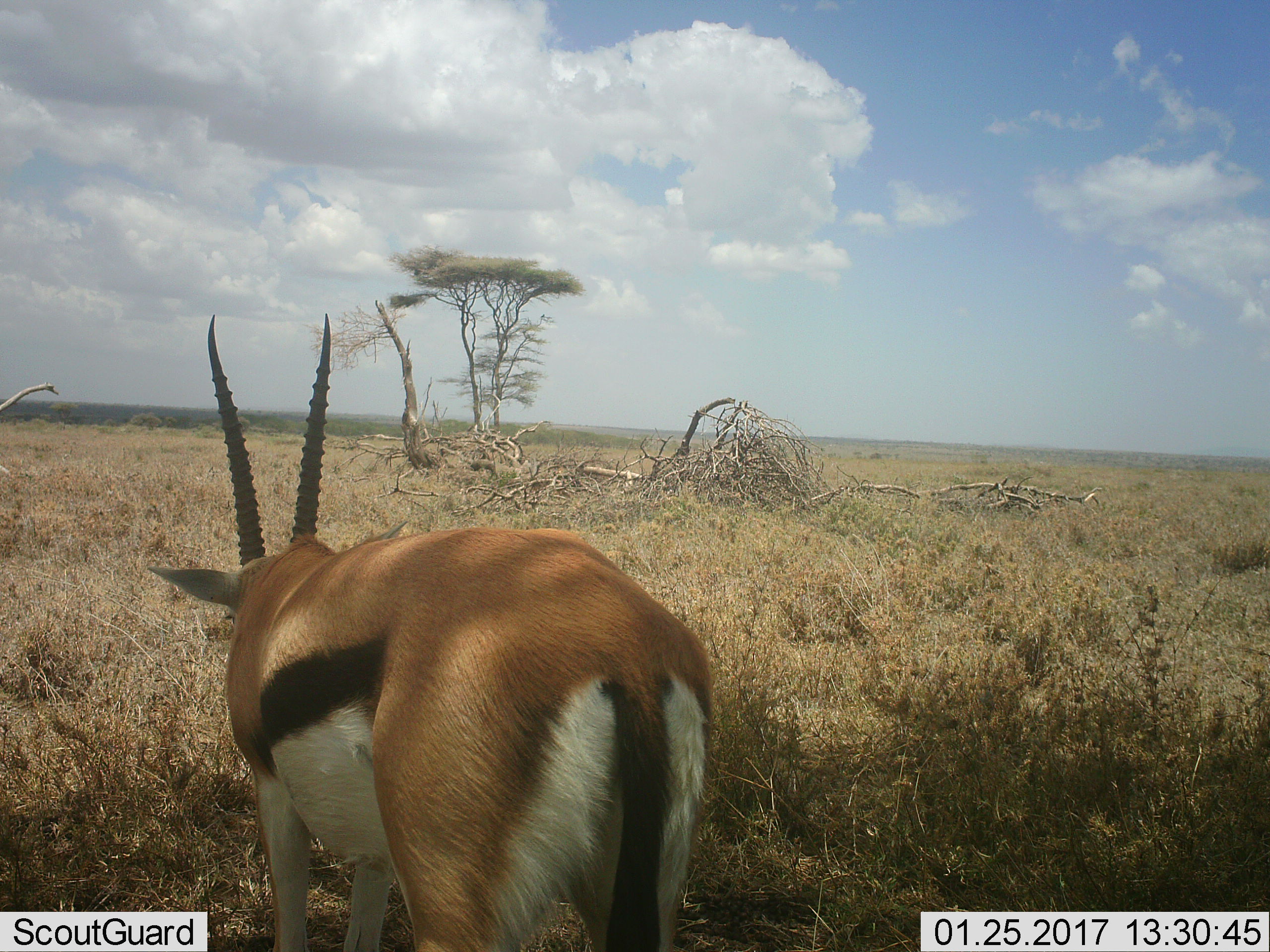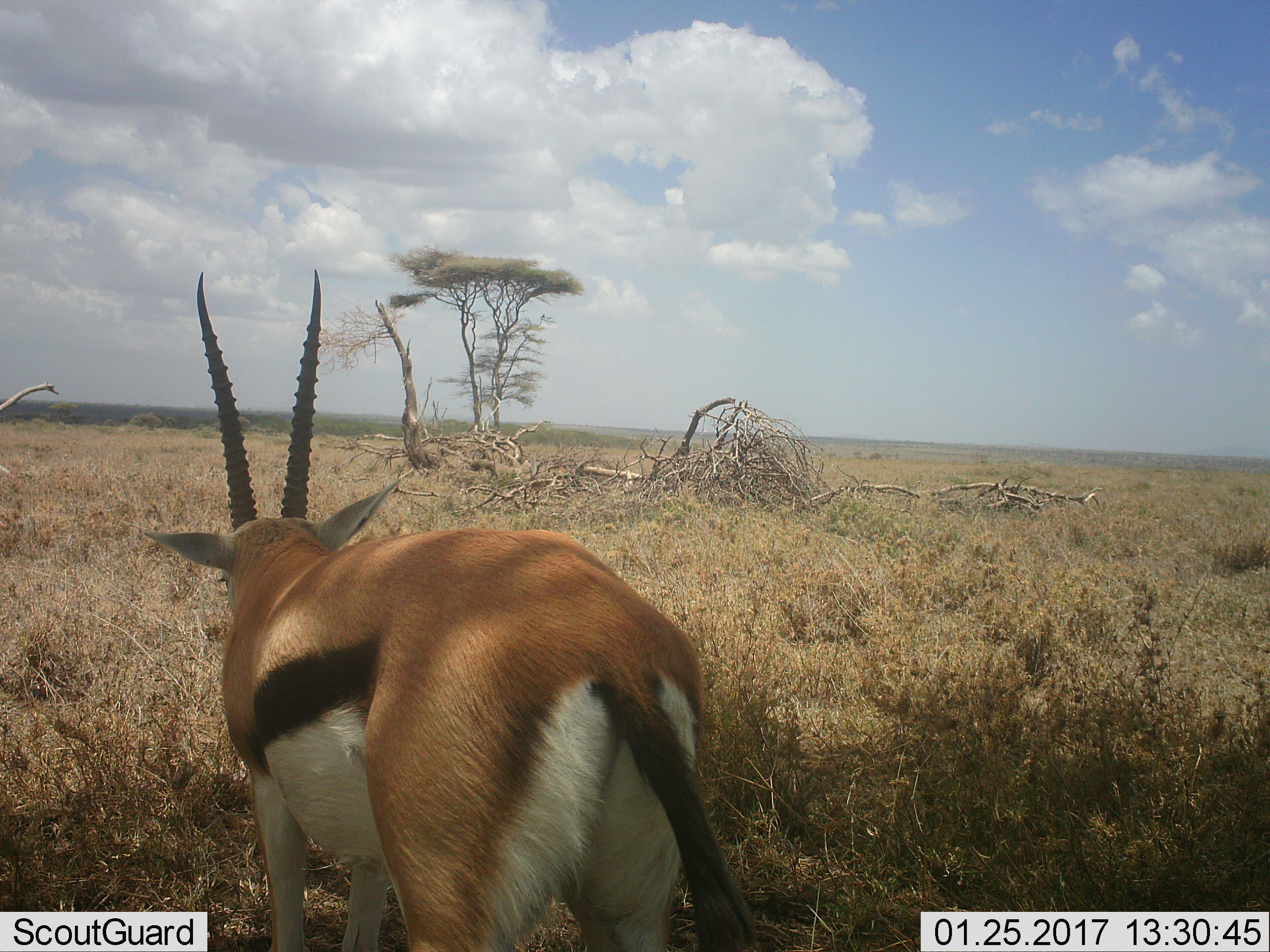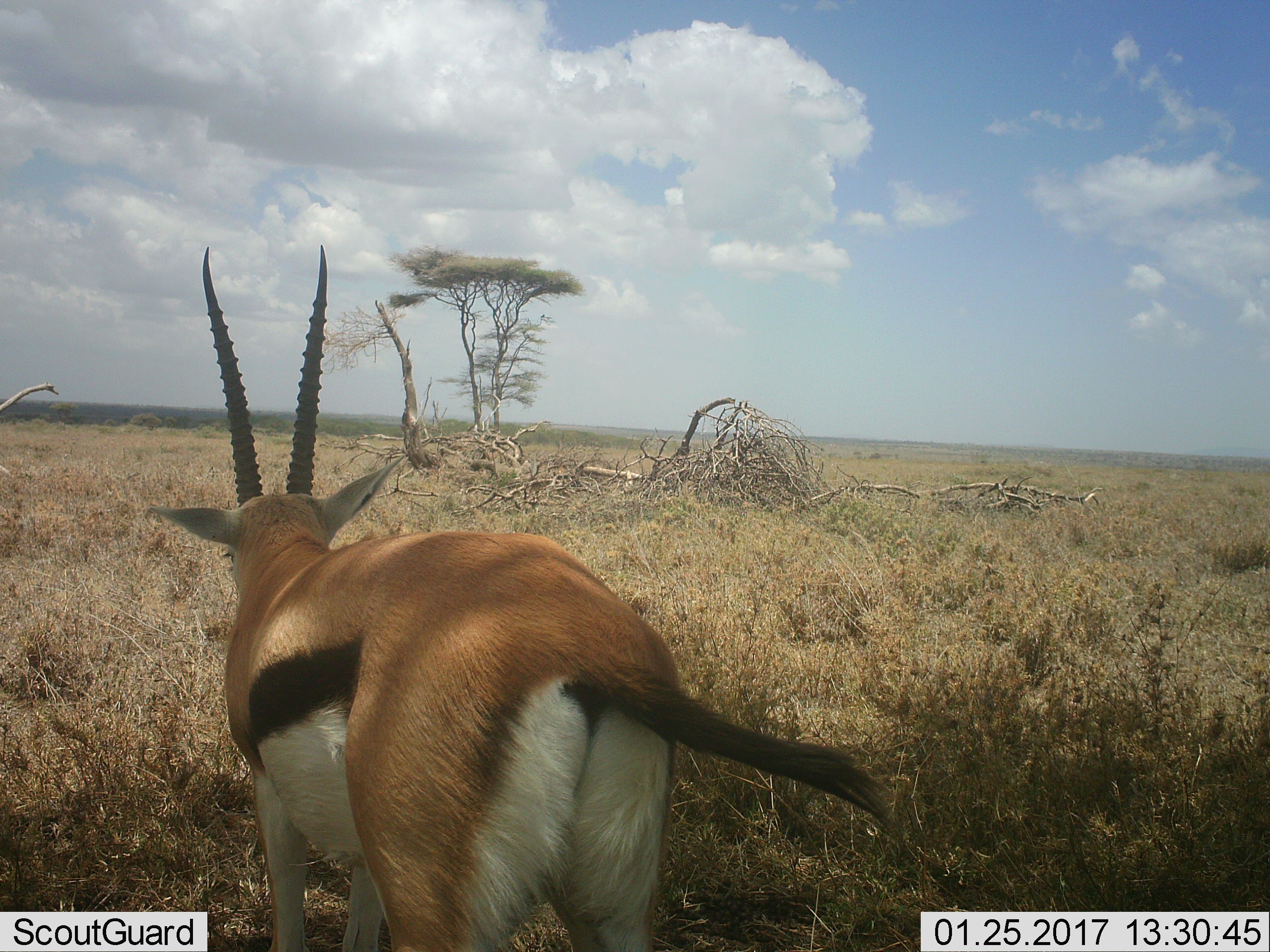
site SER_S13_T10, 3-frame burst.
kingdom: Animalia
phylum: Chordata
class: Mammalia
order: Artiodactyla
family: Bovidae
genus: Eudorcas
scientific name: Eudorcas thomsonii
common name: thomson's gazelle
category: gazellethomsons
Gazellethomsons (thomson's gazelle) (Eudorcas thomsonii), count 1. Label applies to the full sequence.